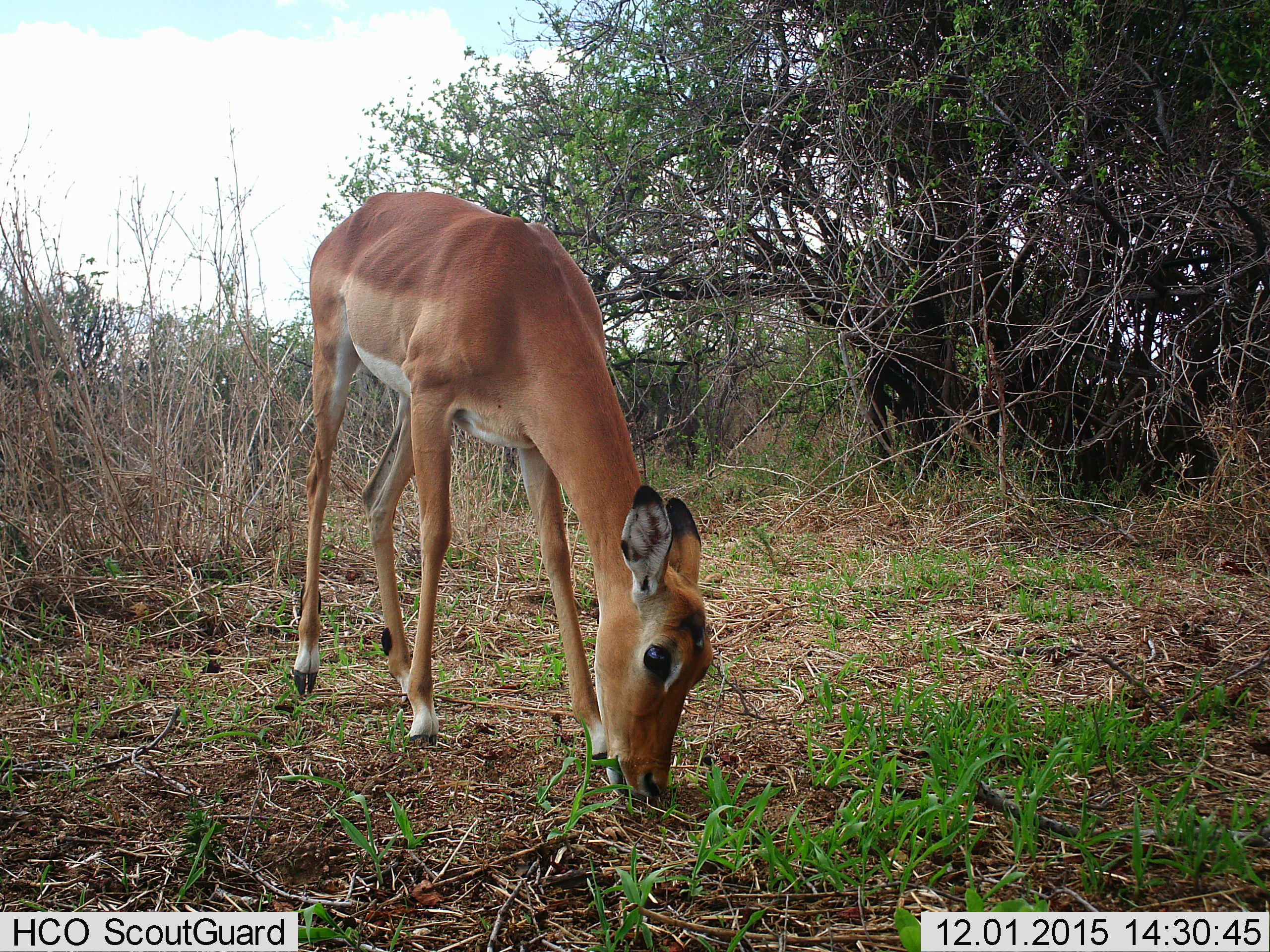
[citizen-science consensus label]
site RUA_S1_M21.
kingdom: Animalia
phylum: Chordata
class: Mammalia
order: Artiodactyla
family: Bovidae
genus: Aepyceros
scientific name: Aepyceros melampus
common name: impala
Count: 1.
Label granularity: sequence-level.